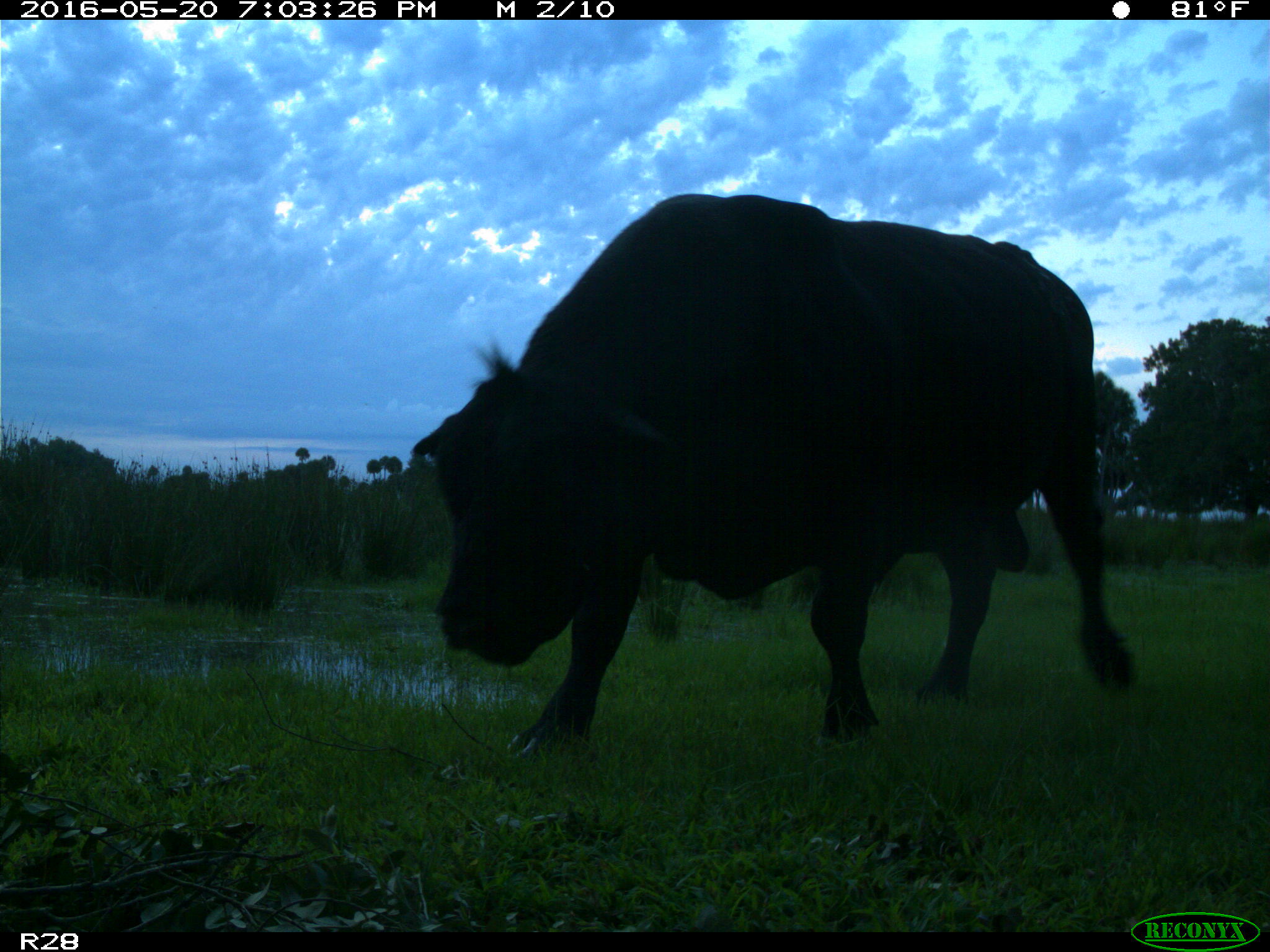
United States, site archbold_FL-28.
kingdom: Animalia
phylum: Chordata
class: Mammalia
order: Artiodactyla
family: Bovidae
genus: Bos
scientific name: Bos taurus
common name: domestic cow